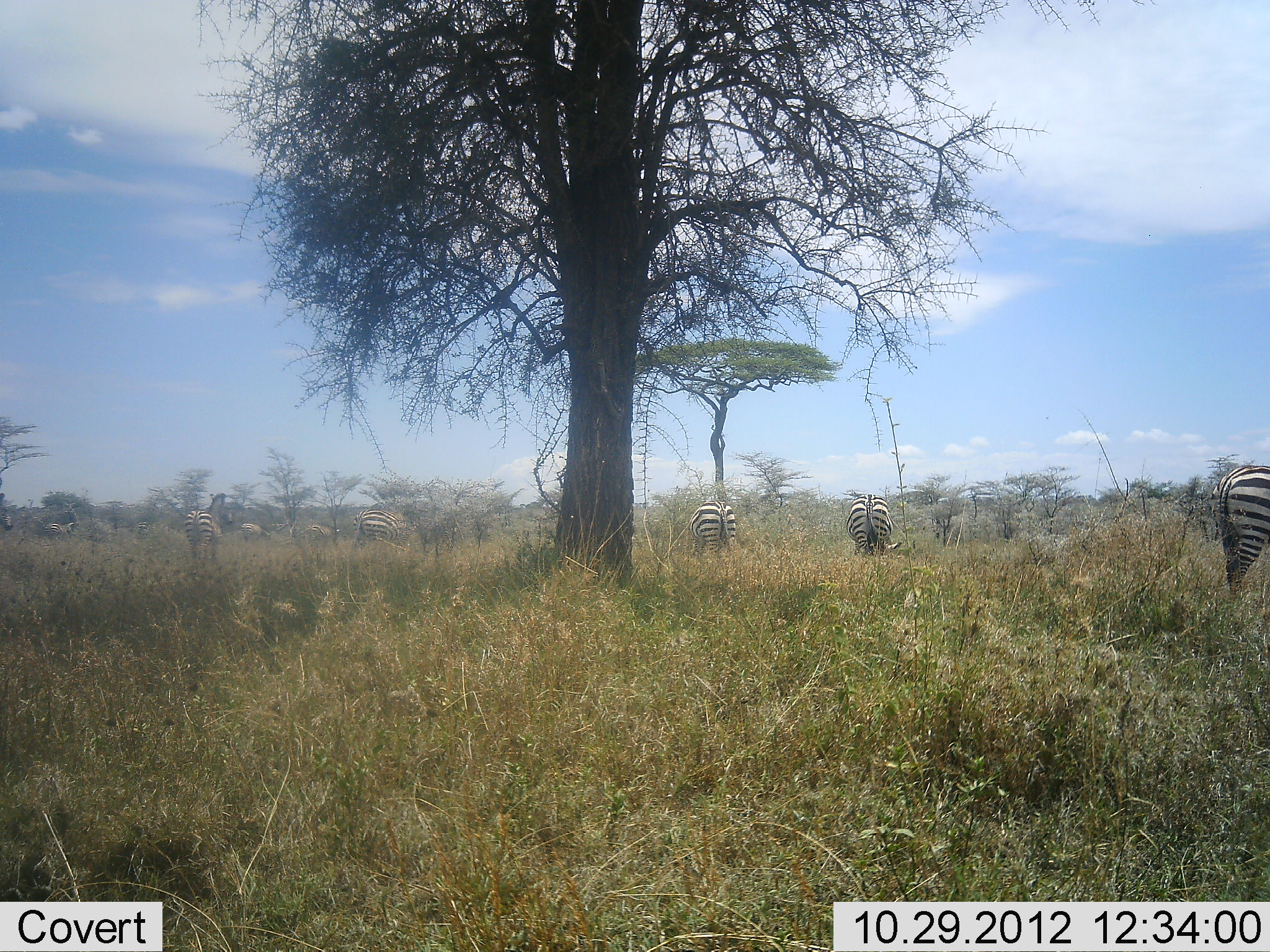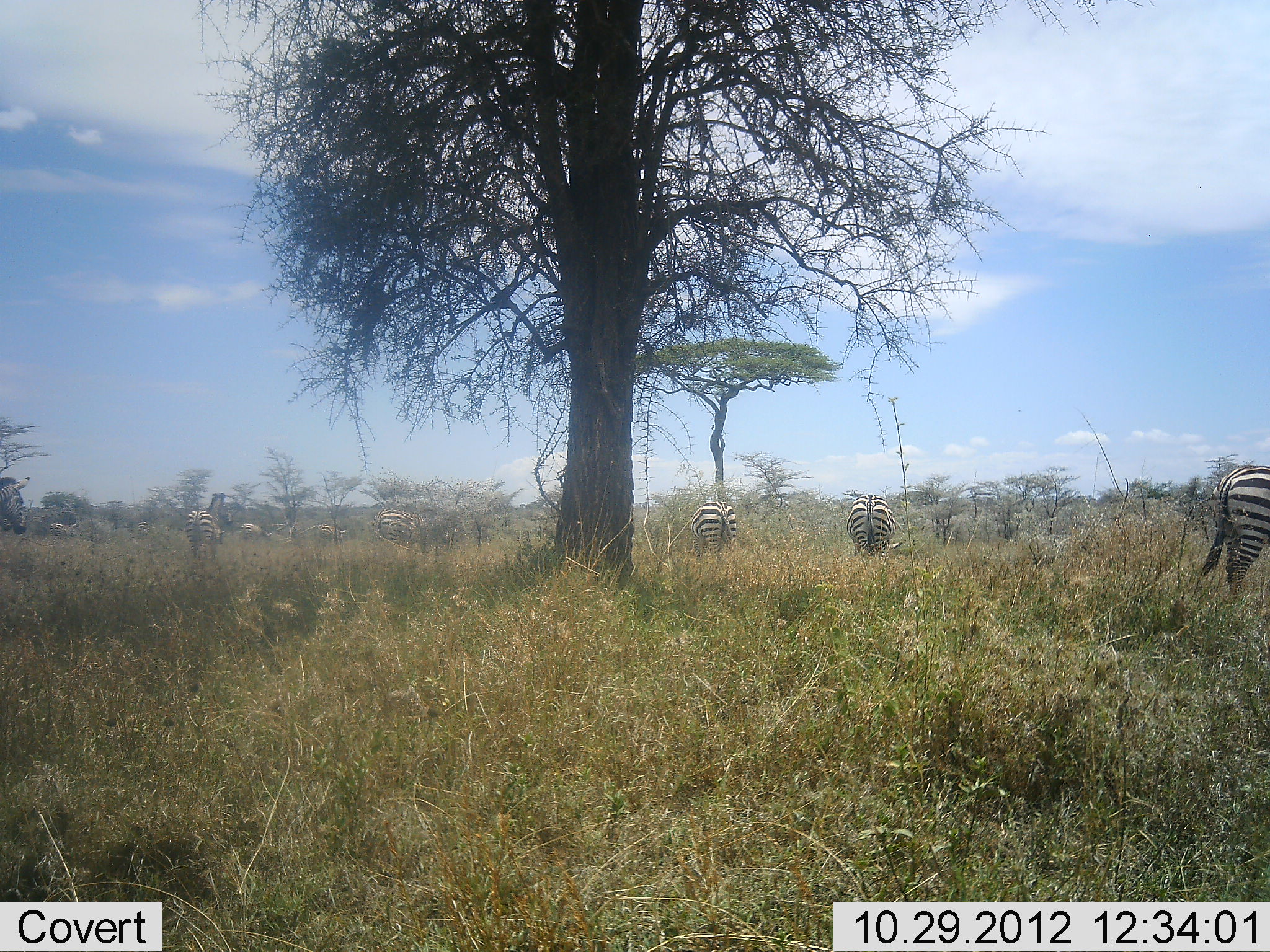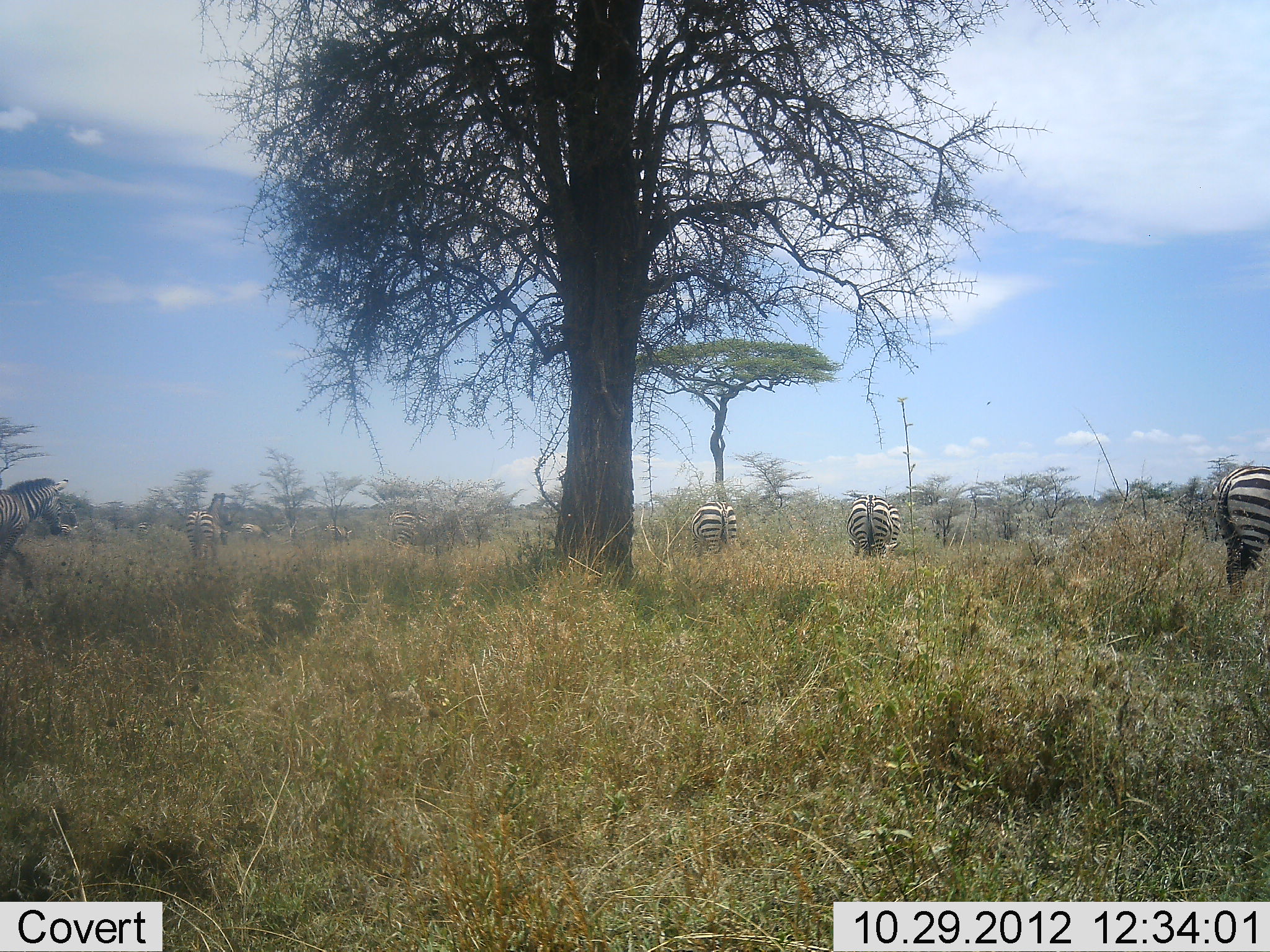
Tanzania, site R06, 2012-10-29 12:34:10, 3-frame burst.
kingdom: Animalia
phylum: Chordata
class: Mammalia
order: Perissodactyla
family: Equidae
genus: Equus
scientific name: Equus quagga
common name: plains zebra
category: zebra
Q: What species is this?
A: Zebra (plains zebra) (Equus quagga).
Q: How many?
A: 10.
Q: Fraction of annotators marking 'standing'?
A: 60%.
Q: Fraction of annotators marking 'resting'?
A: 0%.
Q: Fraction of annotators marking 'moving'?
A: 50%.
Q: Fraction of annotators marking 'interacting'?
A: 0%.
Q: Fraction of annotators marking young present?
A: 0%.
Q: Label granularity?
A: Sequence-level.